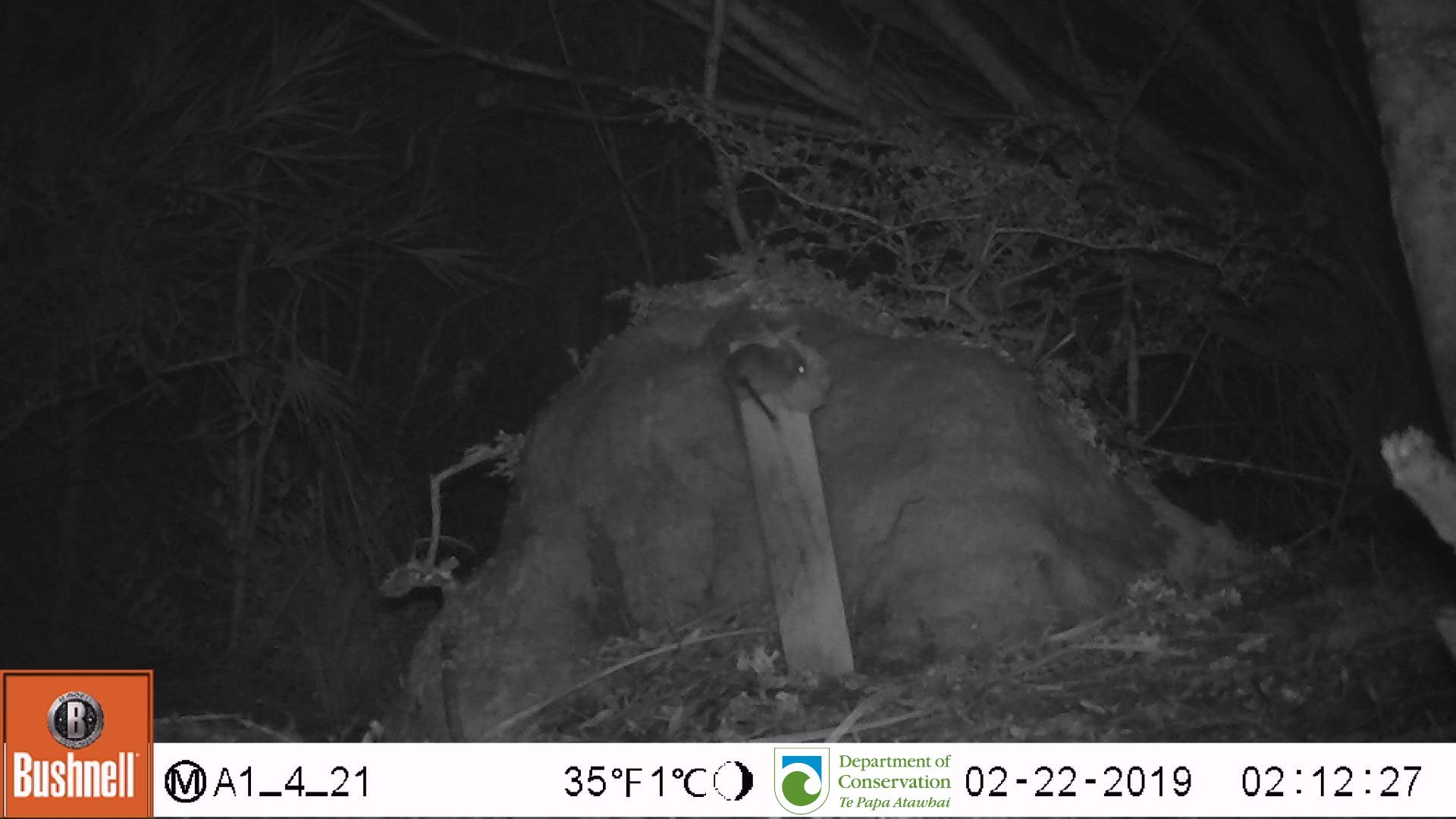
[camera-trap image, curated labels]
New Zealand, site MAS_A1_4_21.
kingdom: Animalia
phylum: Chordata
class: Mammalia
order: Rodentia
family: Muridae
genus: Mus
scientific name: Mus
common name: mouse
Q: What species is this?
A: Mouse (Mus).